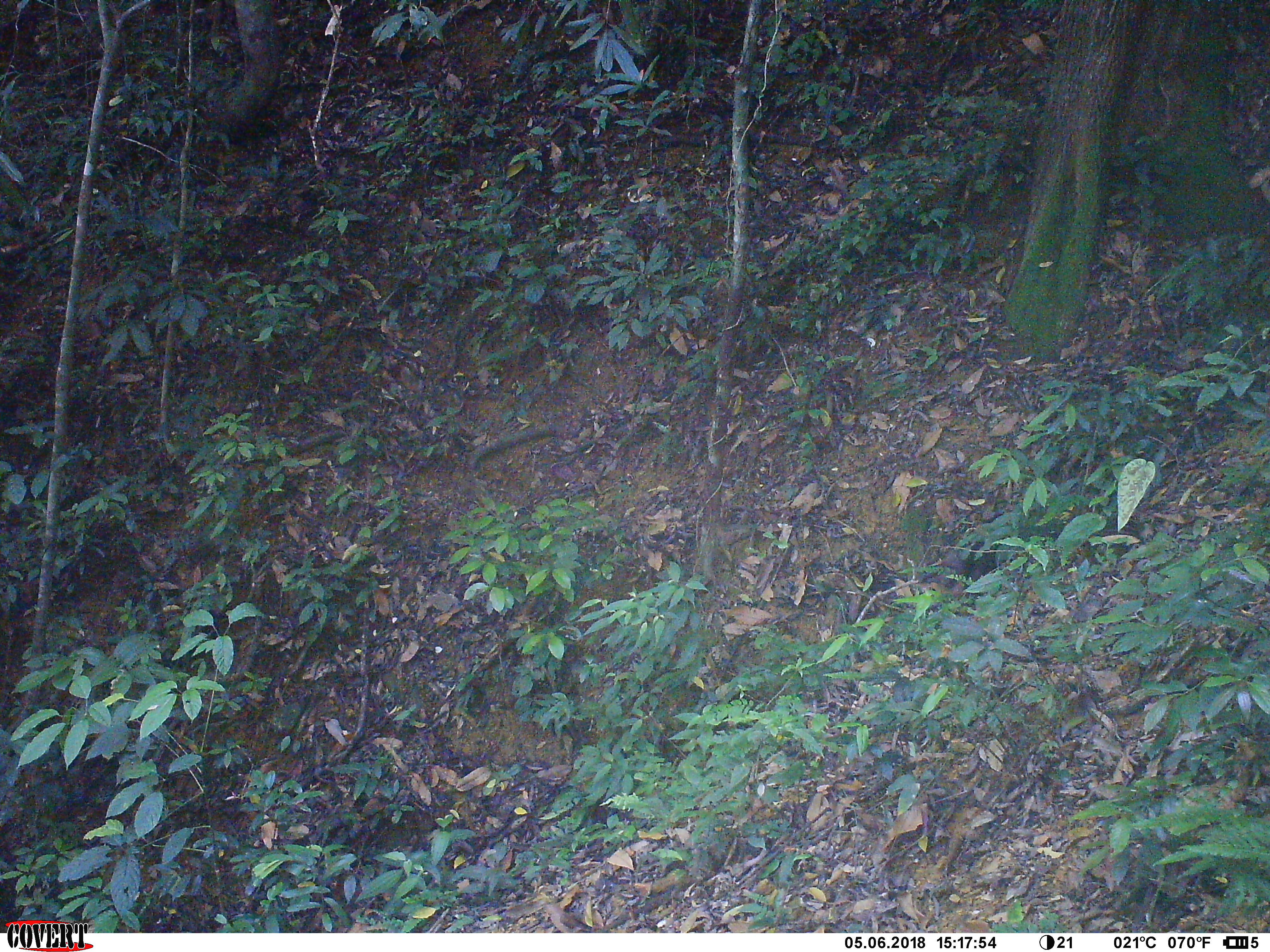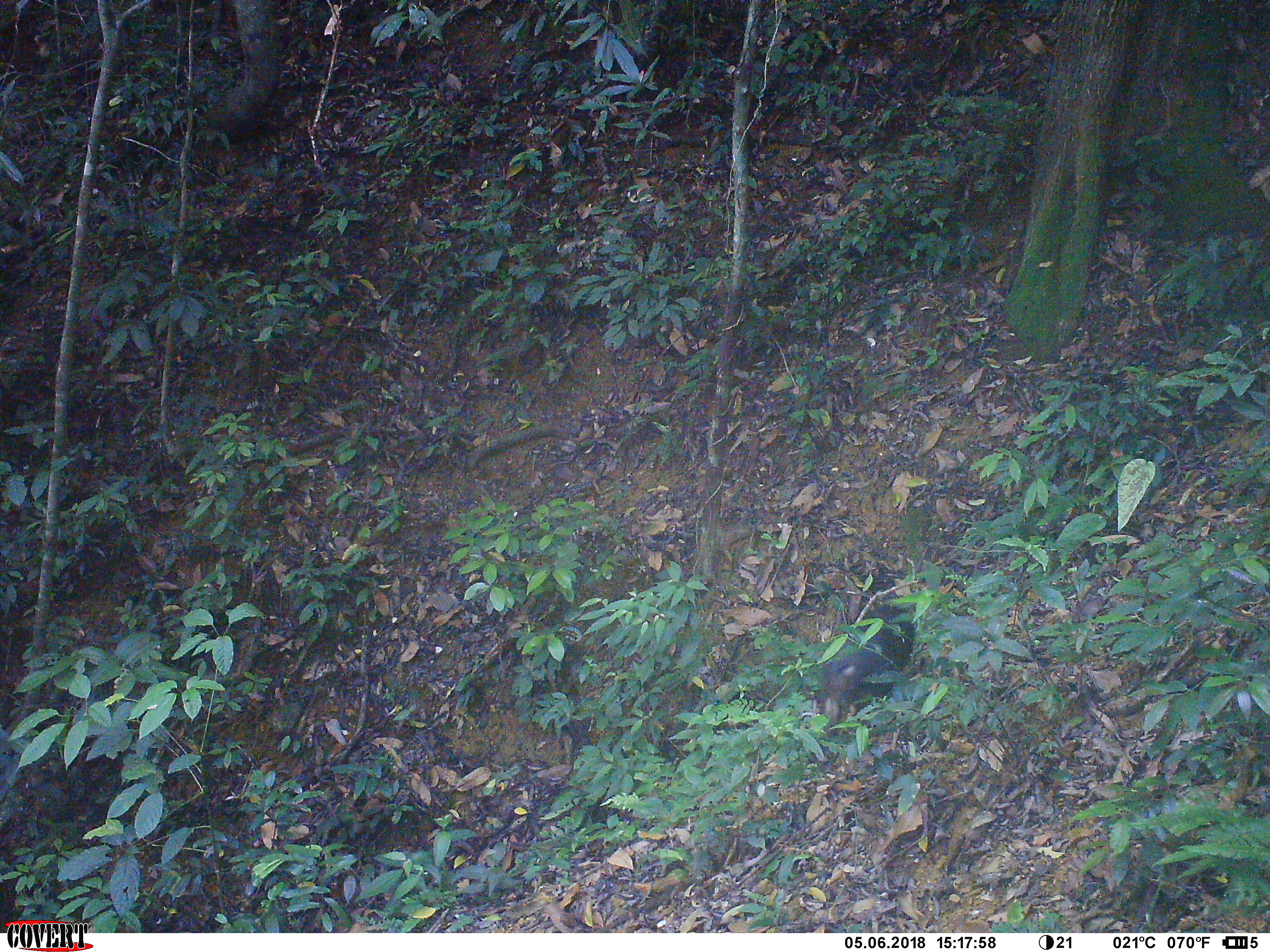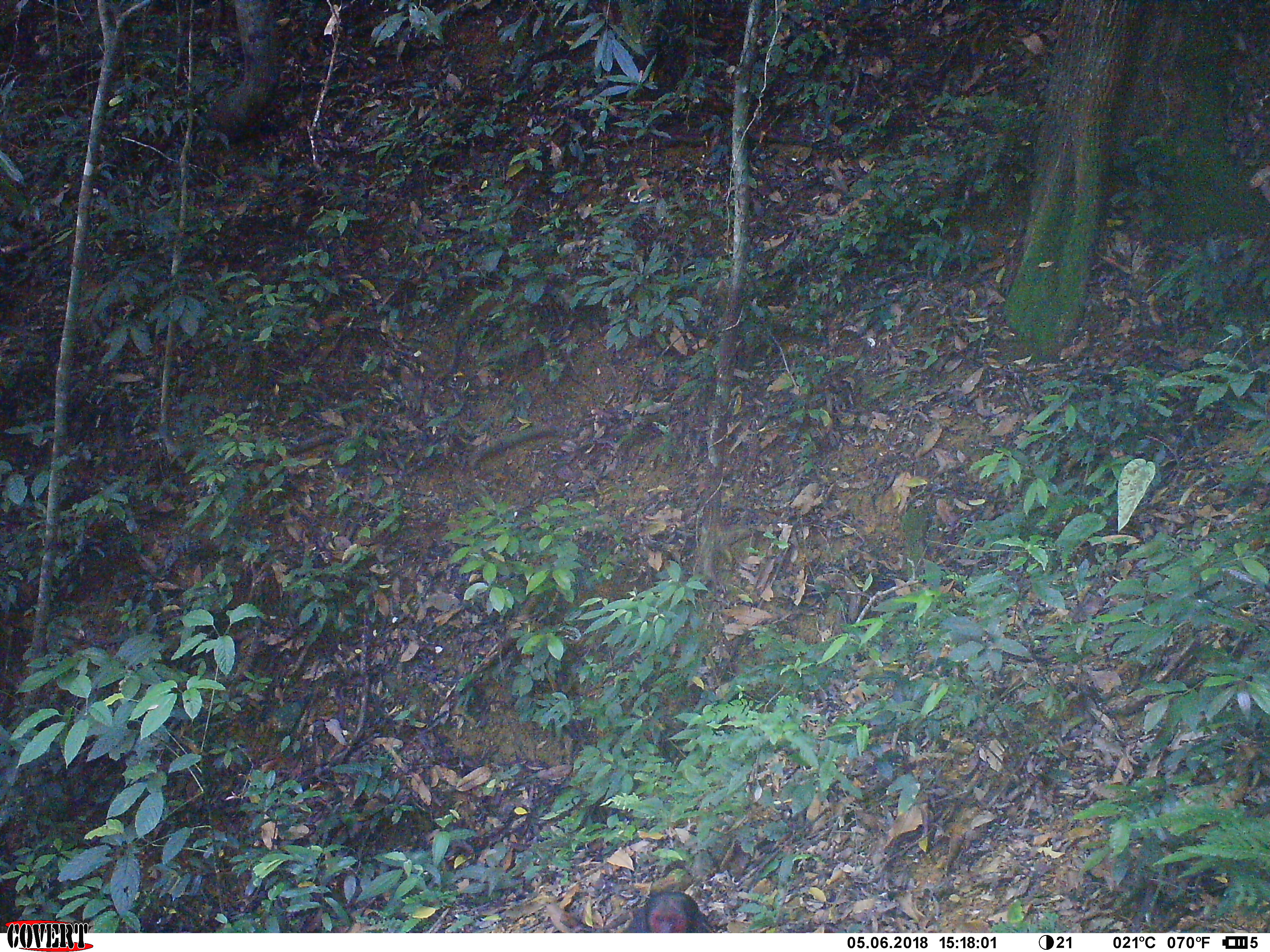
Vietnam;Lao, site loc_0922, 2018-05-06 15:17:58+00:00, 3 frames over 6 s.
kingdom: Animalia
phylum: Chordata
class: Mammalia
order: Primates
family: Cercopithecidae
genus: Macaca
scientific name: Macaca arctoides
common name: stump-tailed macaque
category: stump tailed macaque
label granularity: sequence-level